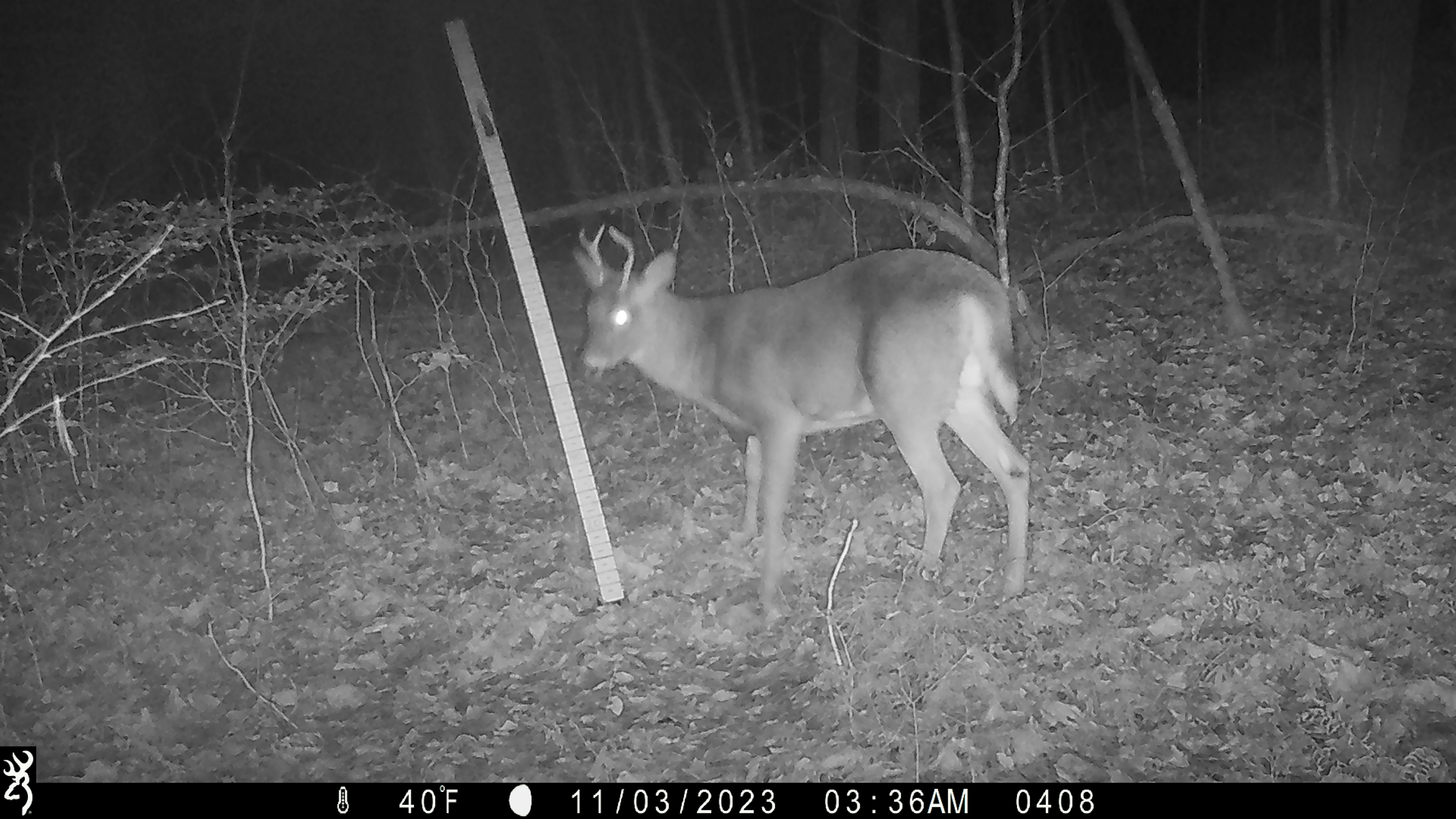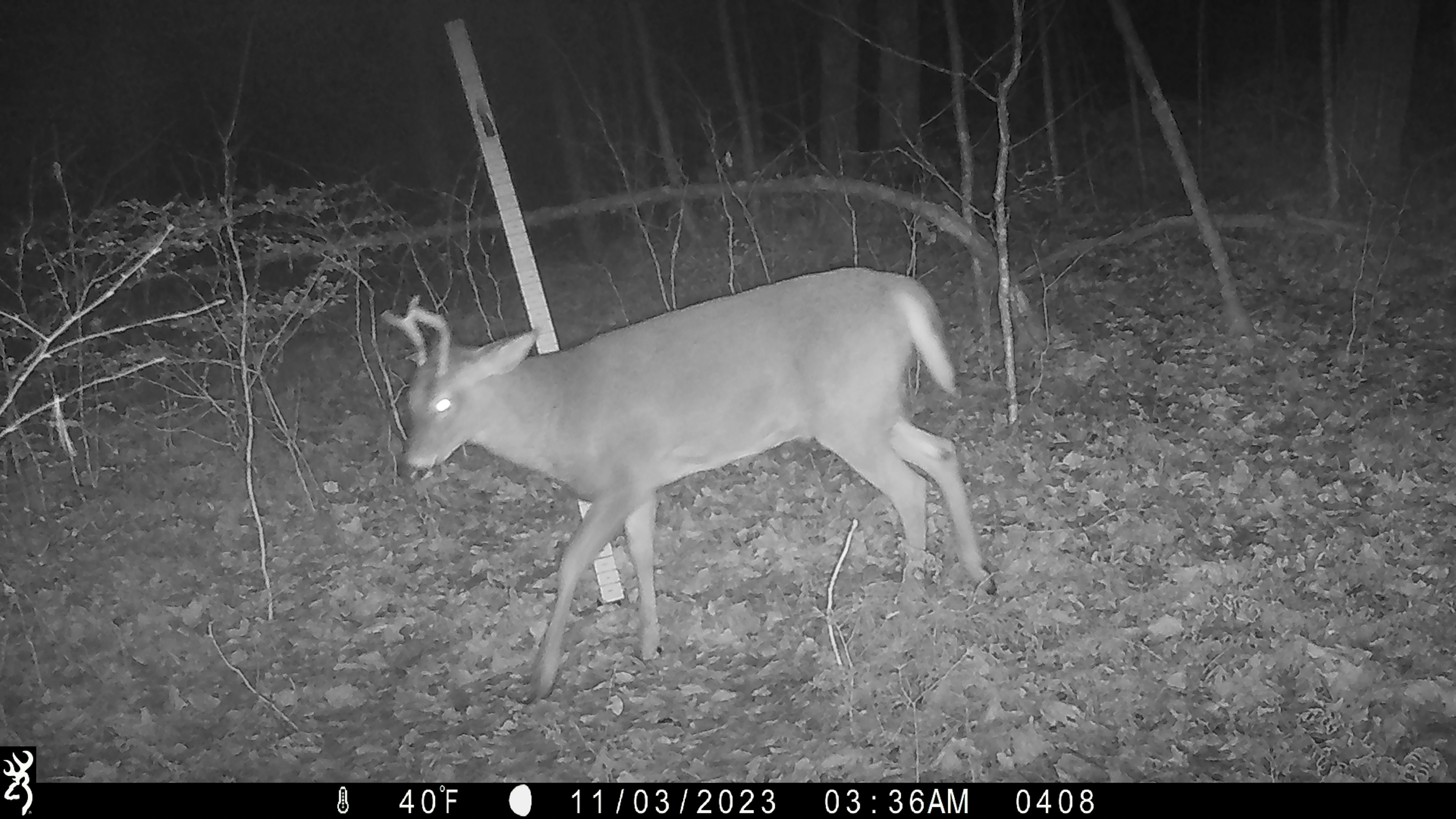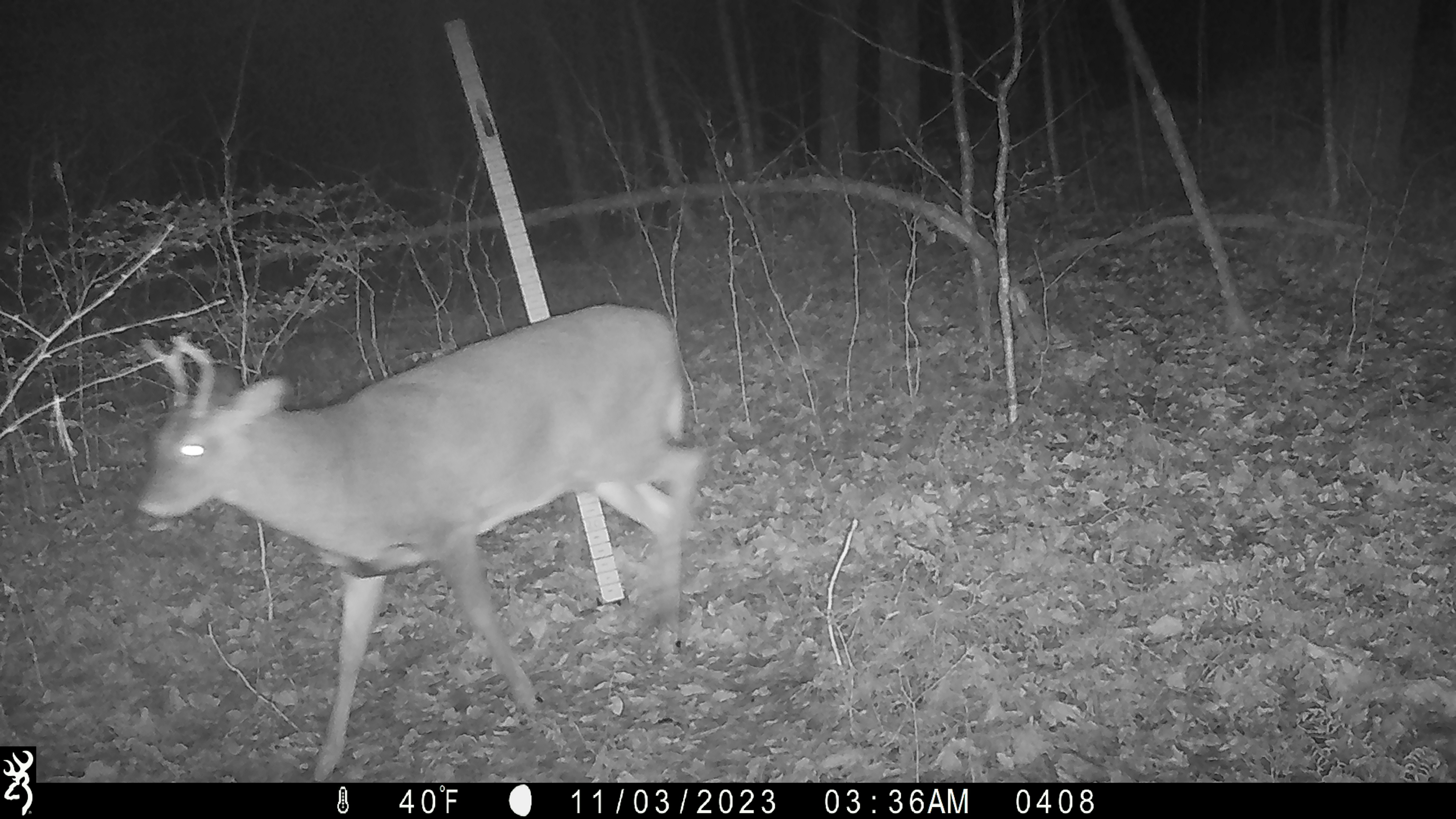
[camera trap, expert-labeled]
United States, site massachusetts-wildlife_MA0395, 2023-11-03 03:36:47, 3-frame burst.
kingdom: Animalia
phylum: Chordata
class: Mammalia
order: Artiodactyla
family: Cervidae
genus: Odocoileus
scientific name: Odocoileus virginianus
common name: white-tailed deer